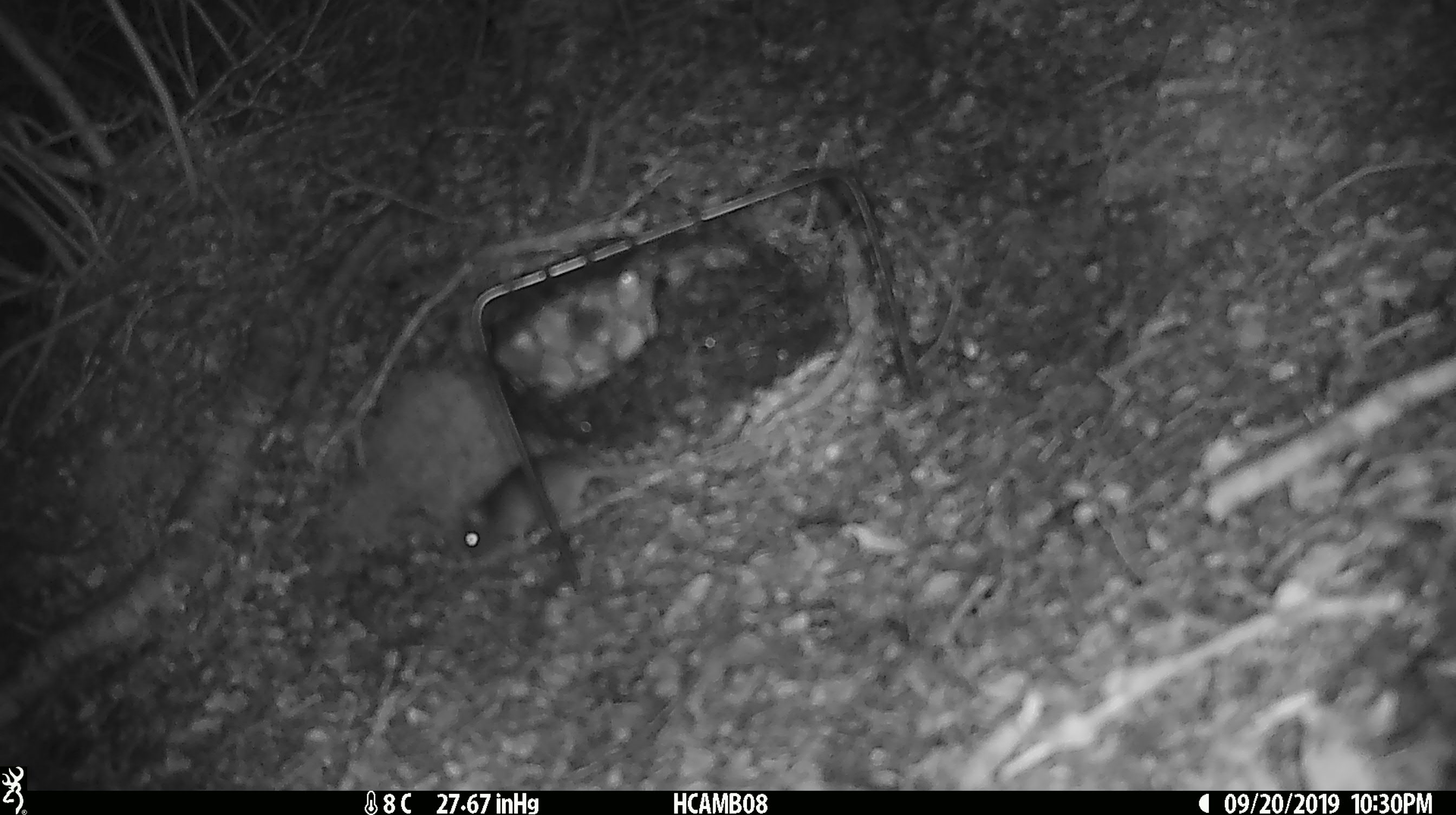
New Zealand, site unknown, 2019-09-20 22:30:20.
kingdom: Animalia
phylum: Chordata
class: Mammalia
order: Rodentia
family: Muridae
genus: Mus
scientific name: Mus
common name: mouse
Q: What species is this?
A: Mouse (Mus).